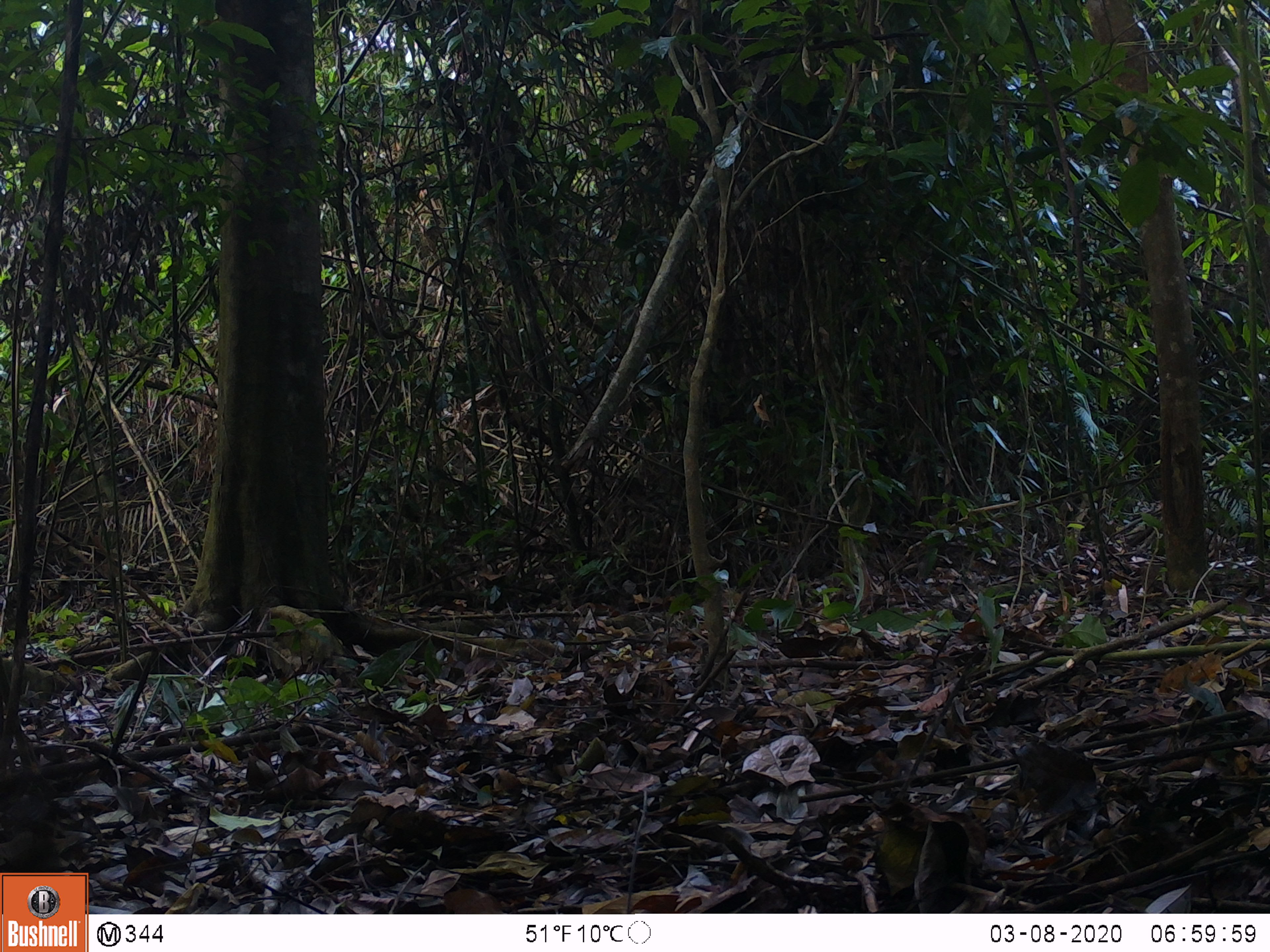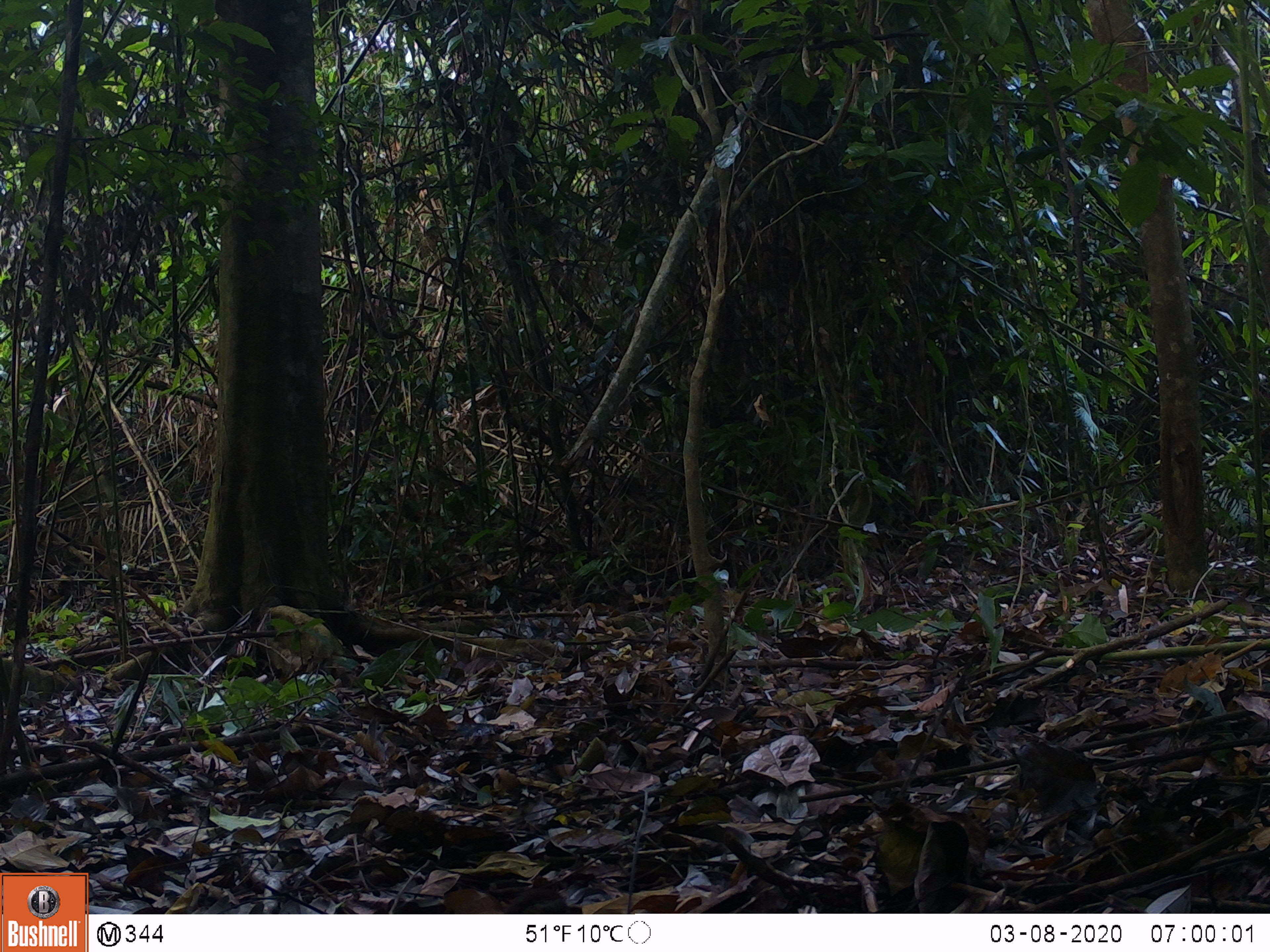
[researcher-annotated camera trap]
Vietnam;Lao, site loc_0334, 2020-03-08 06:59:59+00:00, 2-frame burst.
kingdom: Animalia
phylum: Chordata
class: Aves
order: Galliformes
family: Phasianidae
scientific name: Phasianidae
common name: partridge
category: unidentified partridge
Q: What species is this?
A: Unidentified partridge (partridge) (Phasianidae).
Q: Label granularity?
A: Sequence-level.